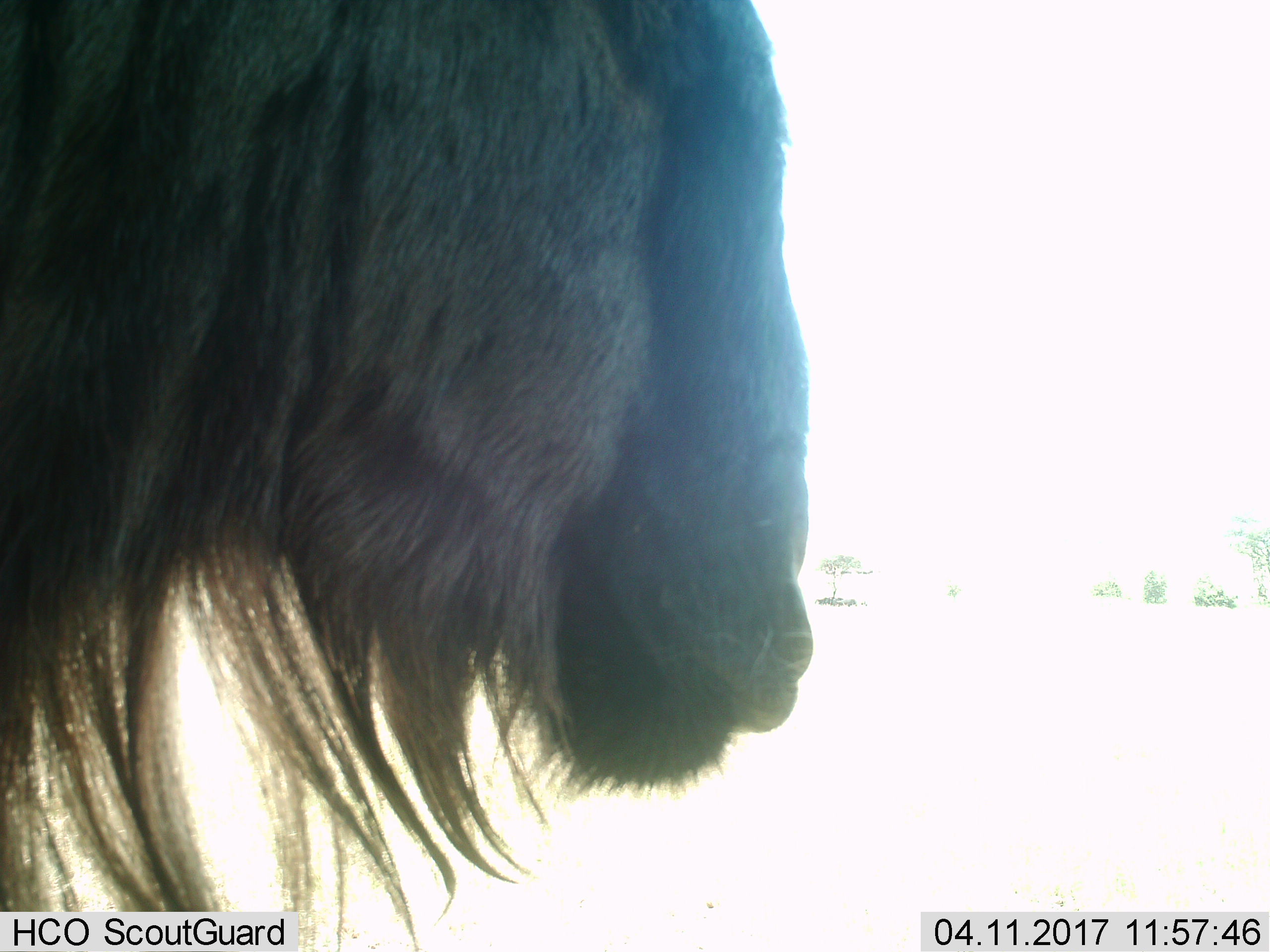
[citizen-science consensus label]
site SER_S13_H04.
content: unidentified animal